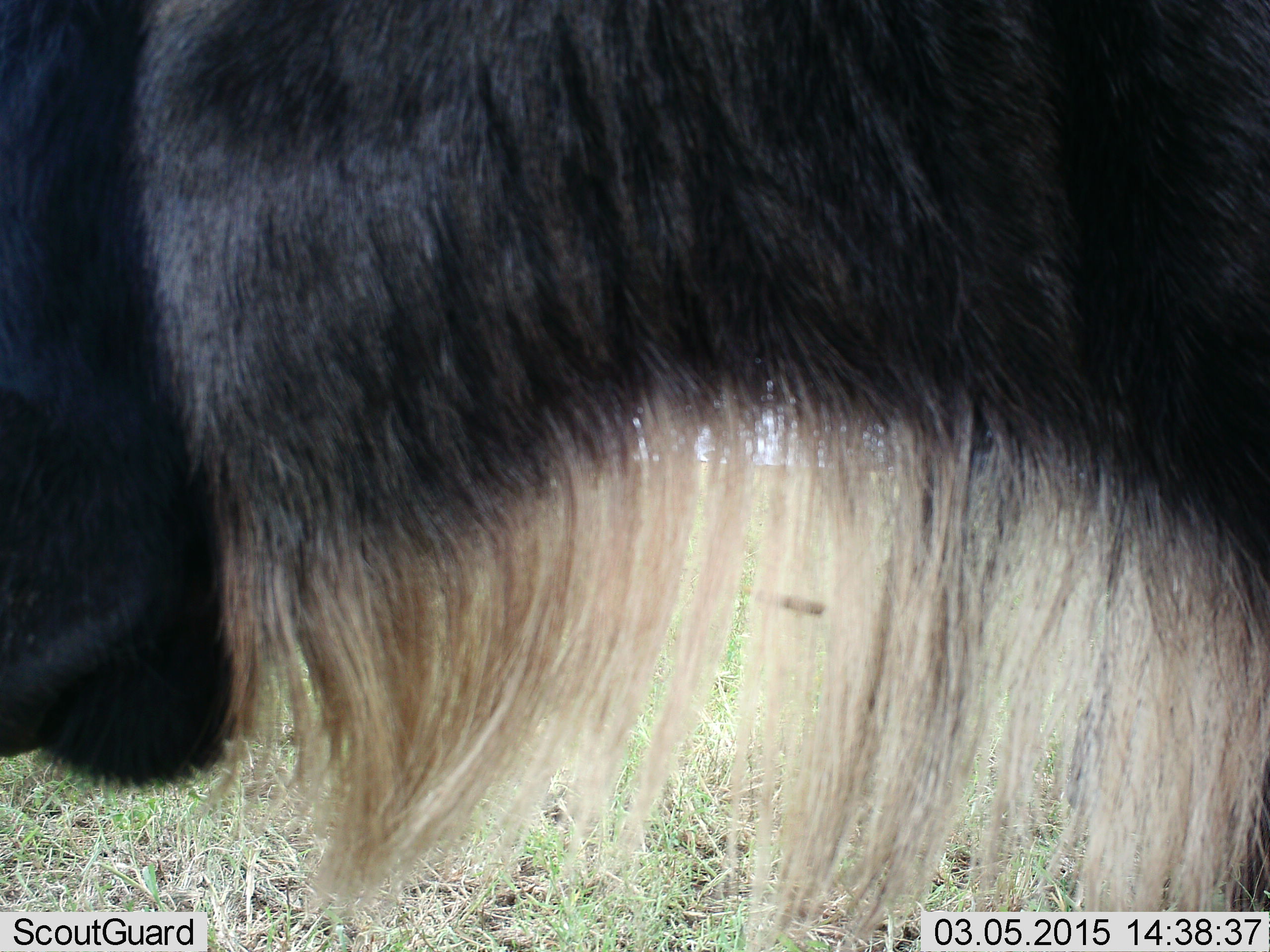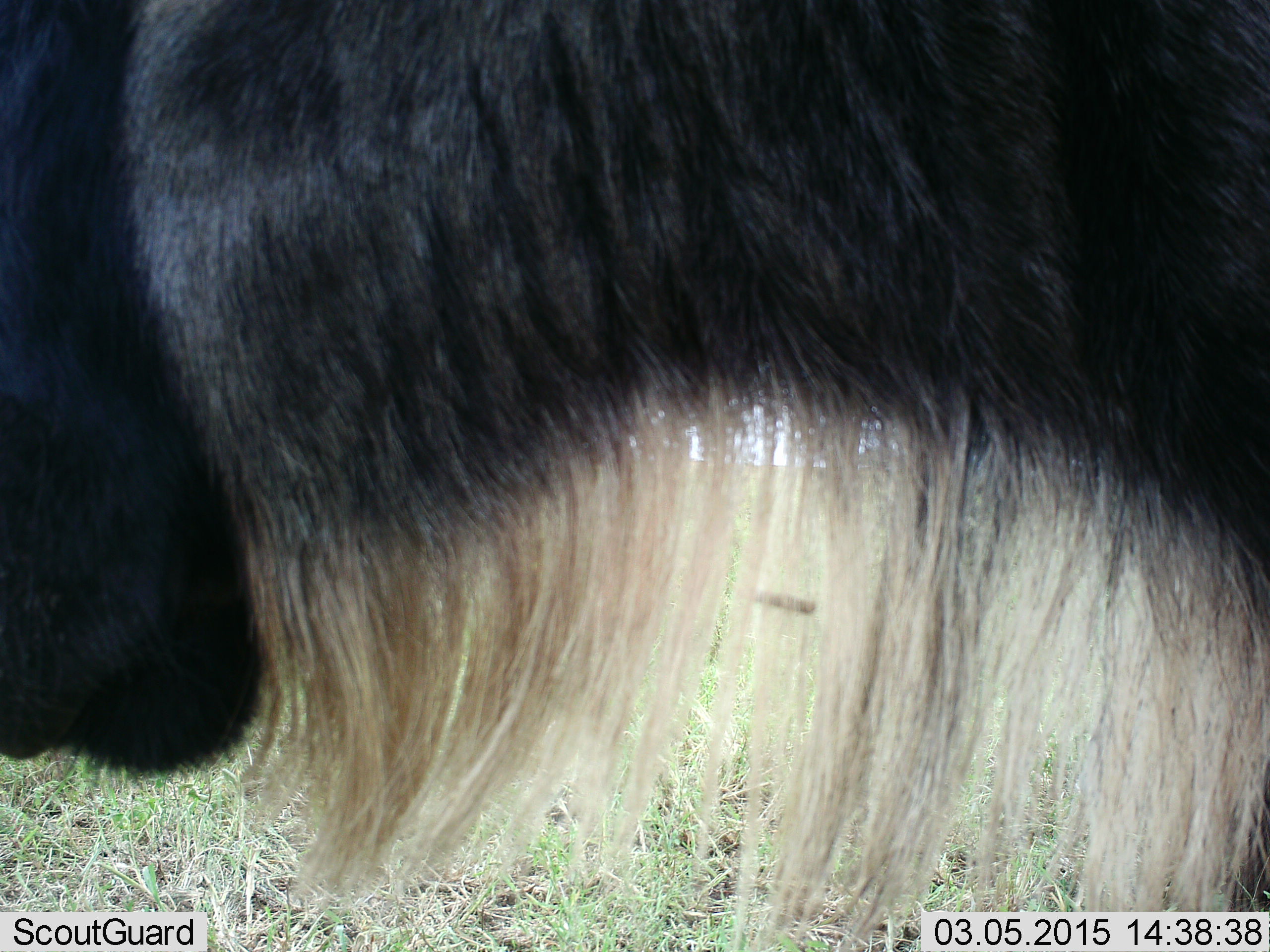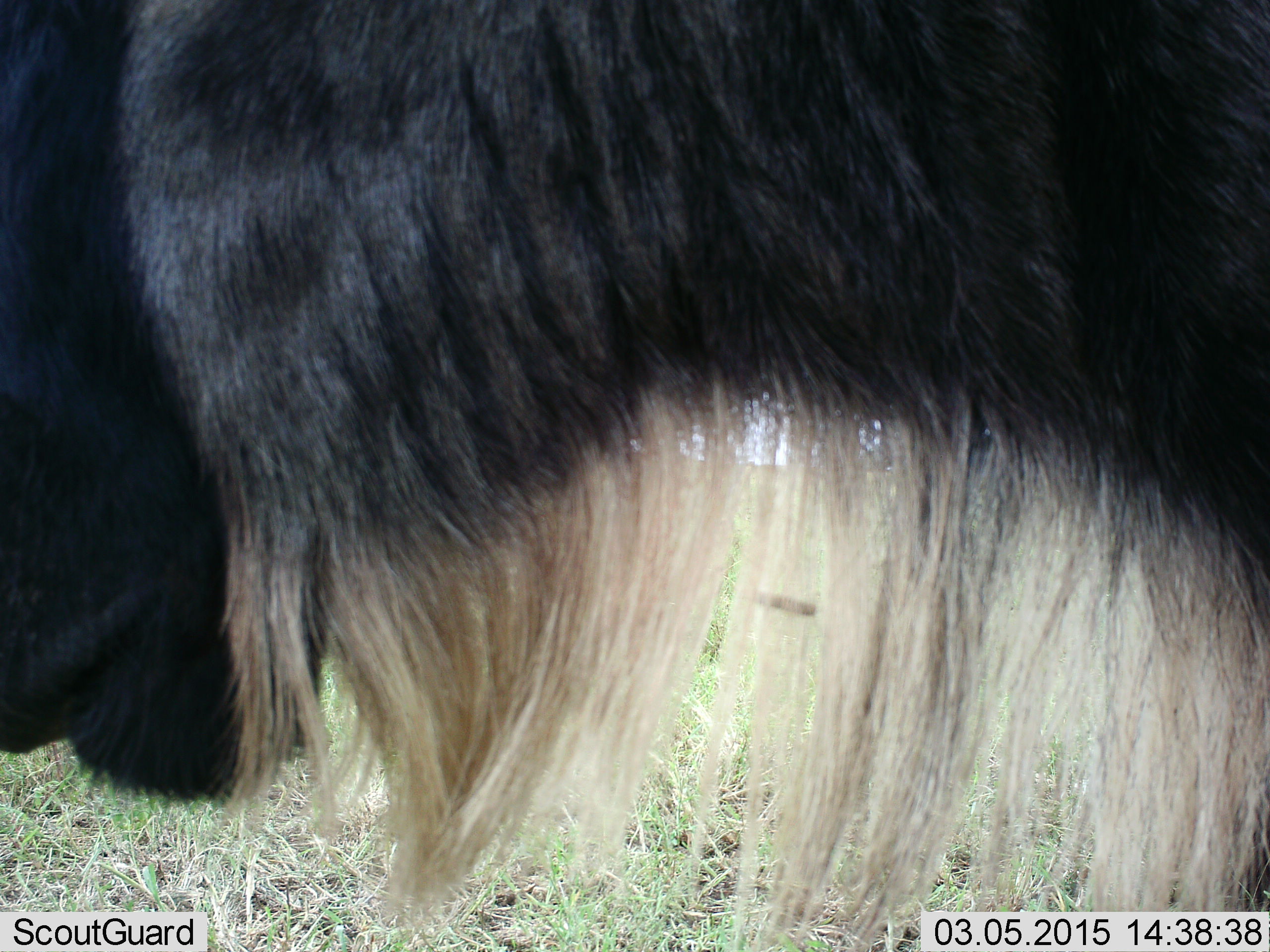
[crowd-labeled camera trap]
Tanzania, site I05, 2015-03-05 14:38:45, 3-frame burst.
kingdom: Animalia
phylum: Chordata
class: Mammalia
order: Artiodactyla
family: Bovidae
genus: Connochaetes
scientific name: Connochaetes taurinus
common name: blue wildebeest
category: wildebeest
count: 1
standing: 70%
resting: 0%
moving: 0%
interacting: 10%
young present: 0%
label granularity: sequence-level